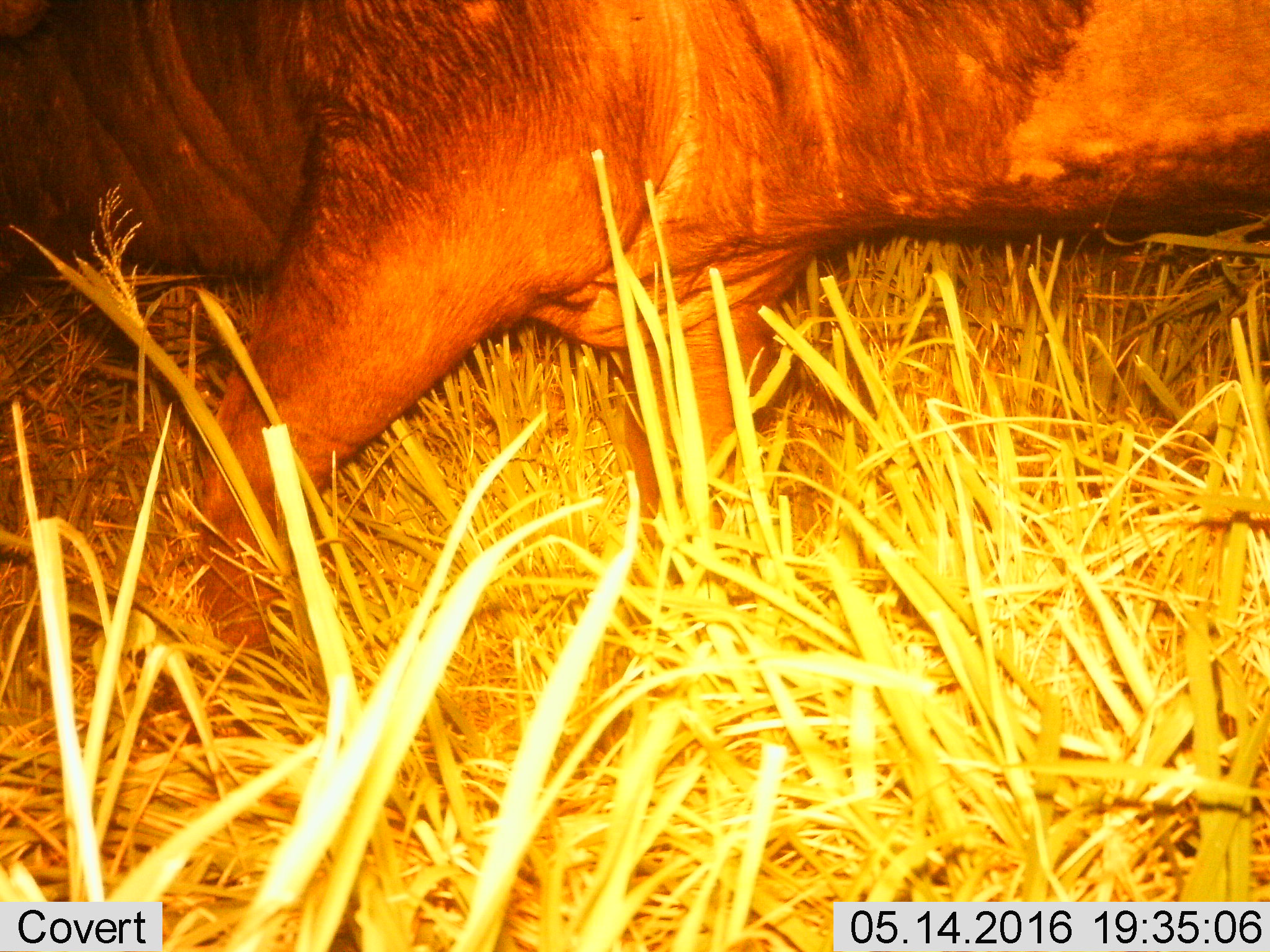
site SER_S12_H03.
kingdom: Animalia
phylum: Chordata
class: Mammalia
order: Artiodactyla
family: Hippopotamidae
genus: Hippopotamus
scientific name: Hippopotamus amphibius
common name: hippopotamus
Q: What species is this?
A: Hippopotamus (Hippopotamus amphibius).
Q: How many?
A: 1.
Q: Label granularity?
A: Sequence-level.